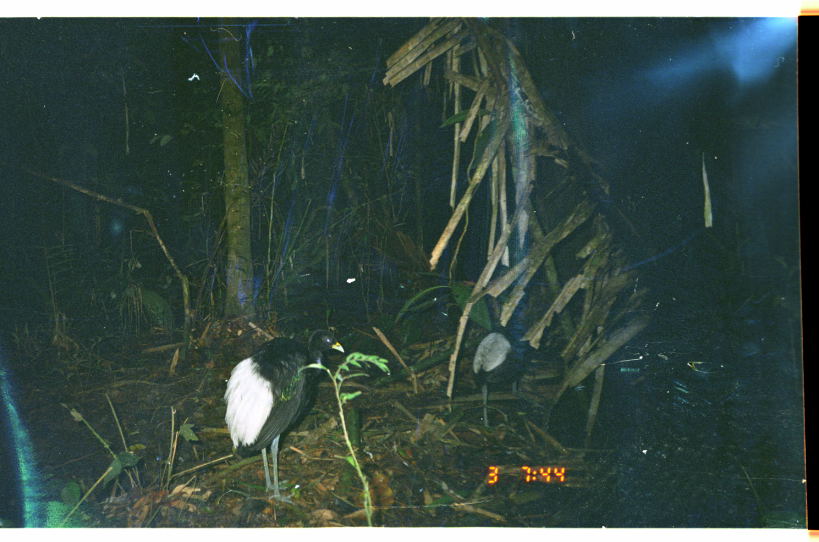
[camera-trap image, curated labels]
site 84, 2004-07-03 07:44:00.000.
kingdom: Animalia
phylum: Chordata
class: Aves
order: Gruiformes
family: Psophiidae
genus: Psophia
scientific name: Psophia leucoptera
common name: pale-winged trumpeter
Psophia leucoptera (pale-winged trumpeter).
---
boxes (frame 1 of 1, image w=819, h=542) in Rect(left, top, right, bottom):
psophia leucoptera: Rect(221, 326, 346, 508); Rect(470, 279, 559, 431)